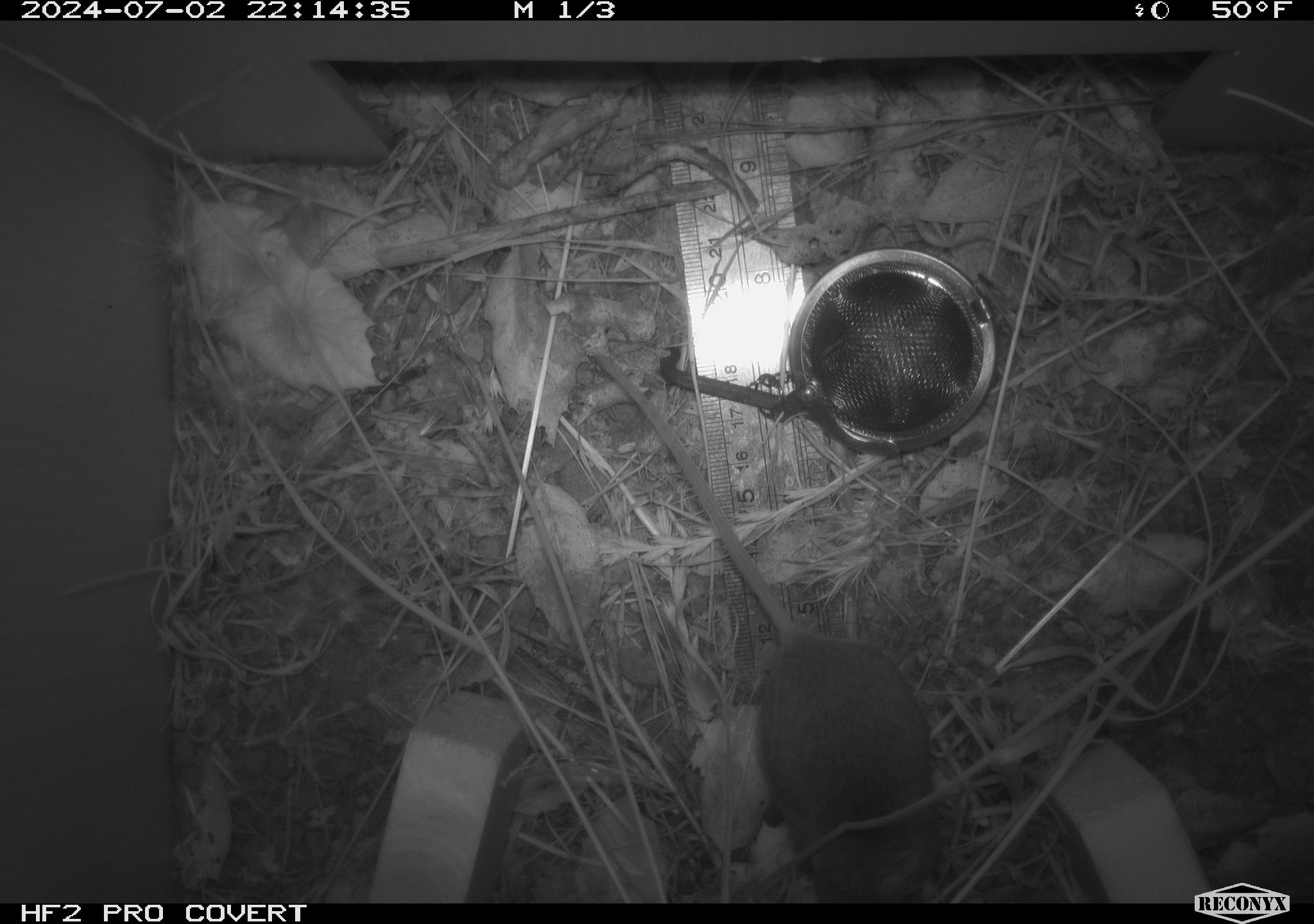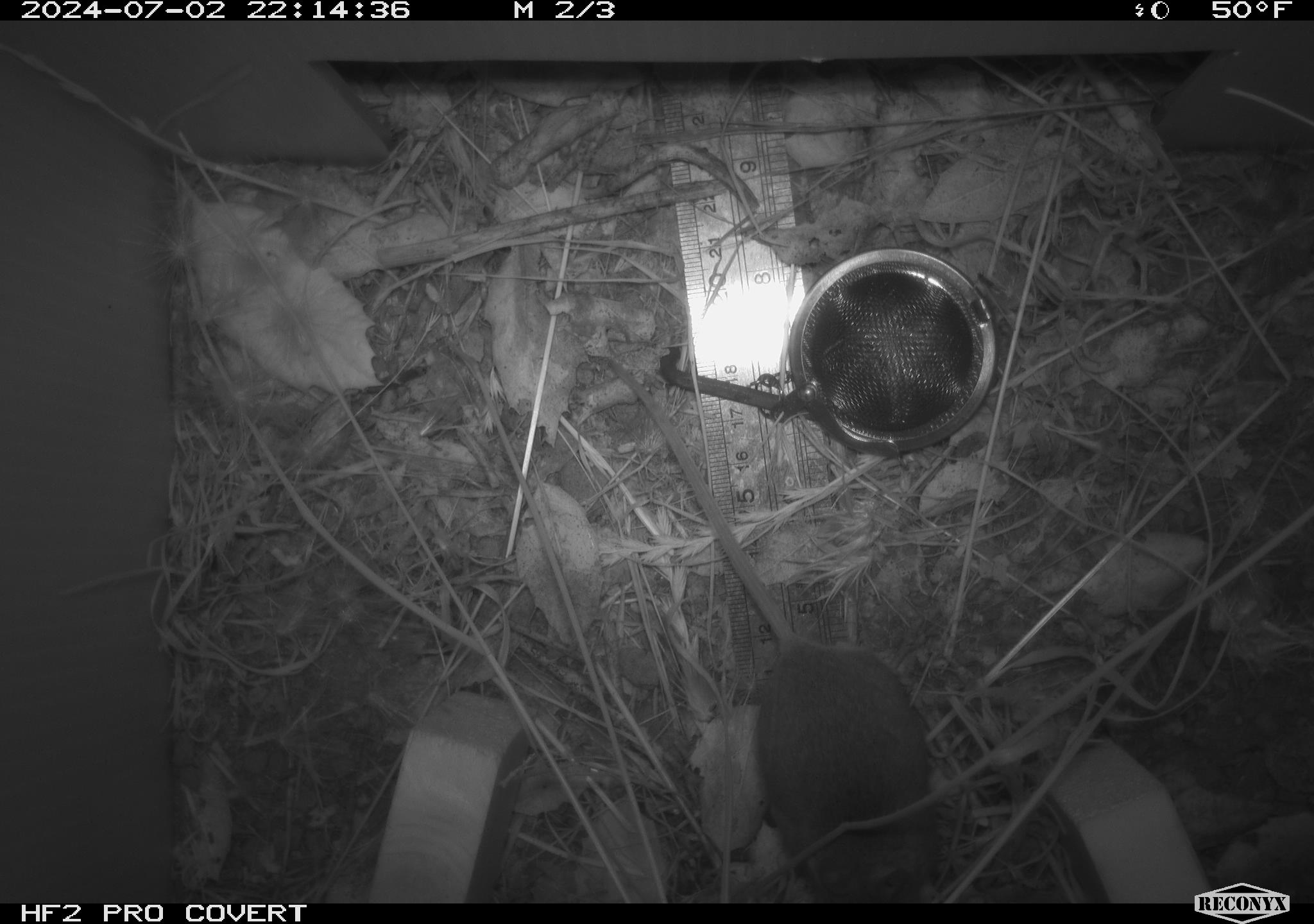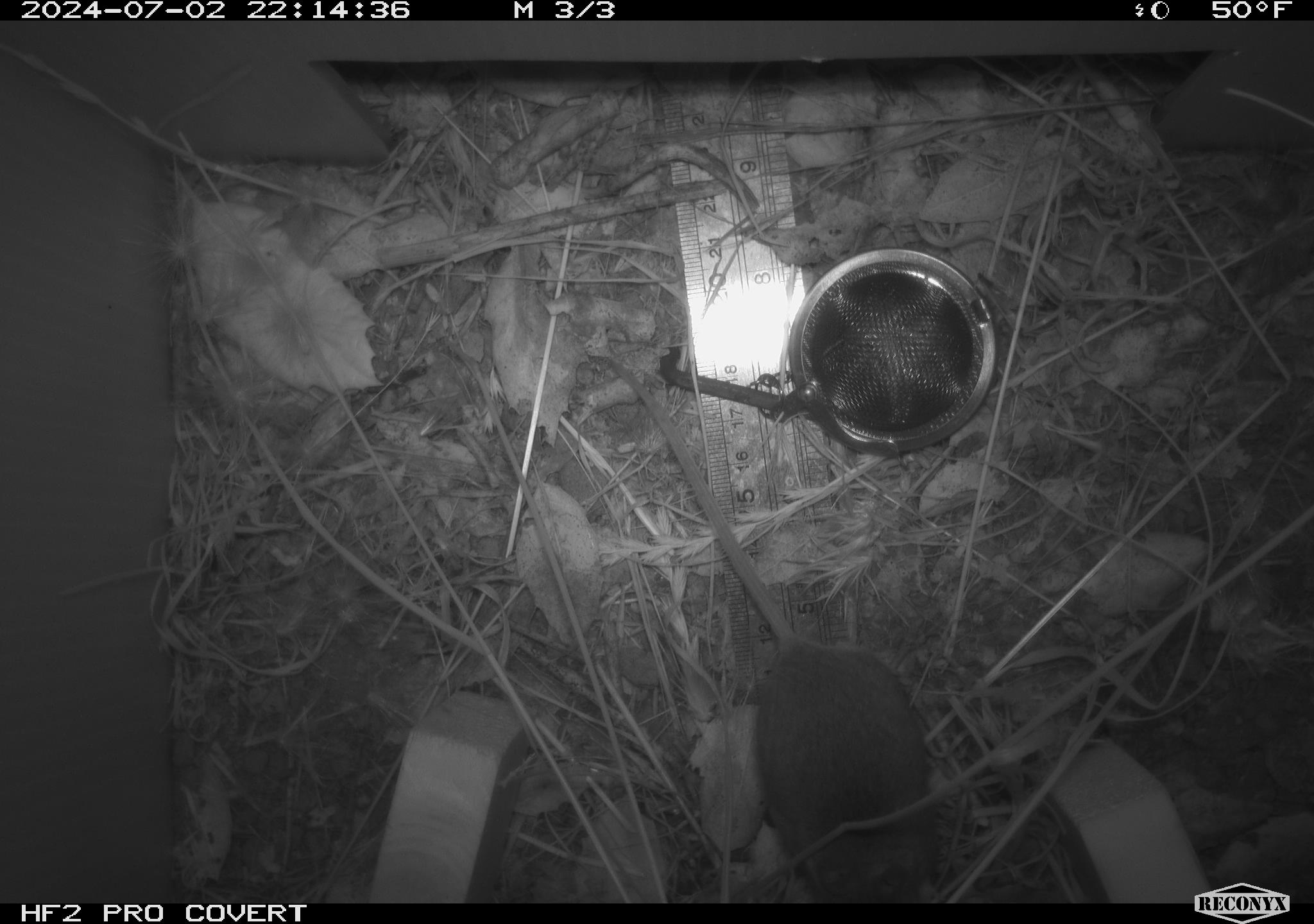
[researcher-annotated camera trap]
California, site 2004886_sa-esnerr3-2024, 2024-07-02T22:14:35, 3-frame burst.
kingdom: Animalia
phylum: Chordata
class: Mammalia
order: Rodentia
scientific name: Rodentia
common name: rodent